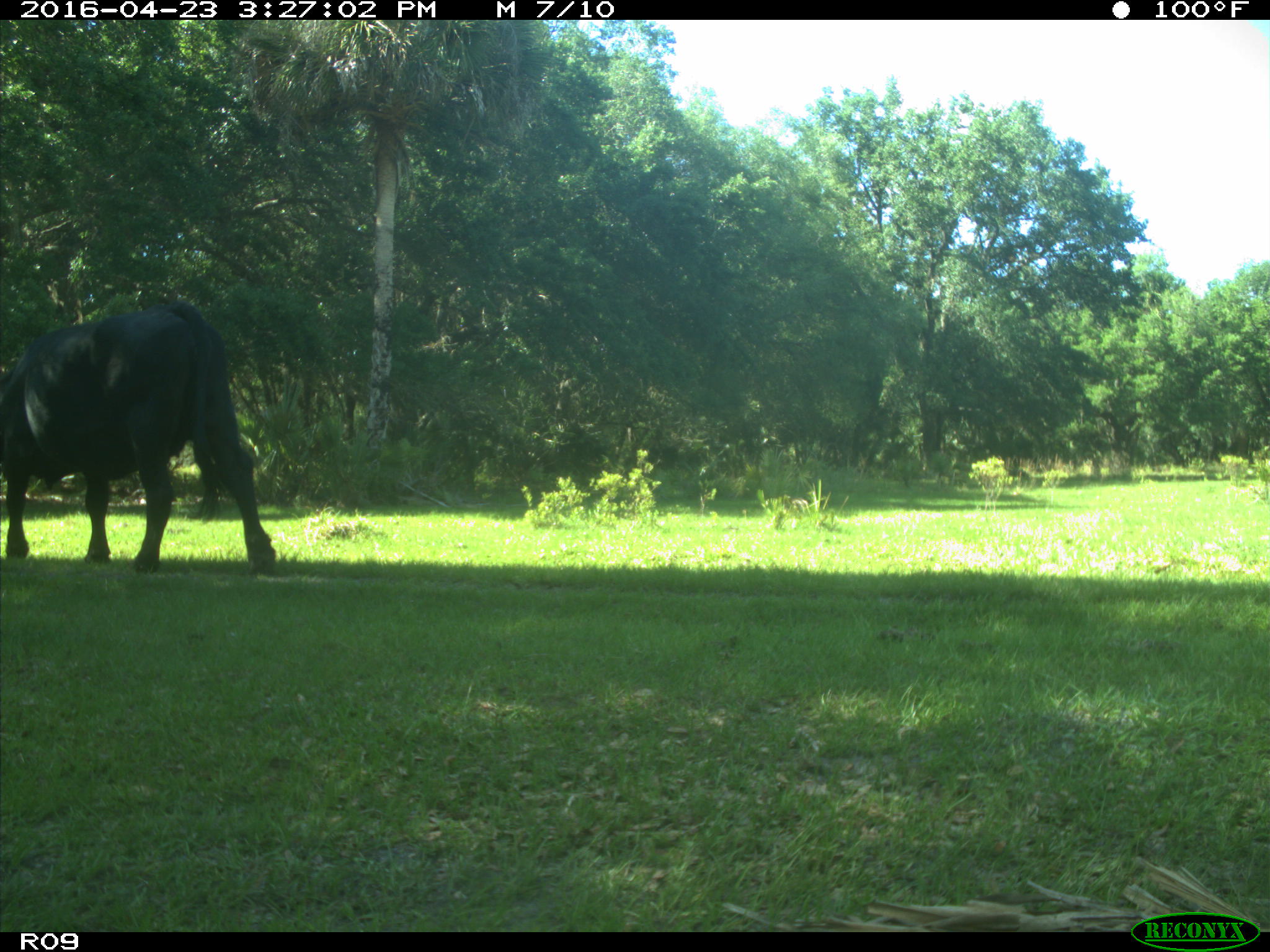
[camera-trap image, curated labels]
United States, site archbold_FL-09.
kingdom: Animalia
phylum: Chordata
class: Mammalia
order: Artiodactyla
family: Bovidae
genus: Bos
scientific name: Bos taurus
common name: domestic cow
Bos taurus (domestic cow).